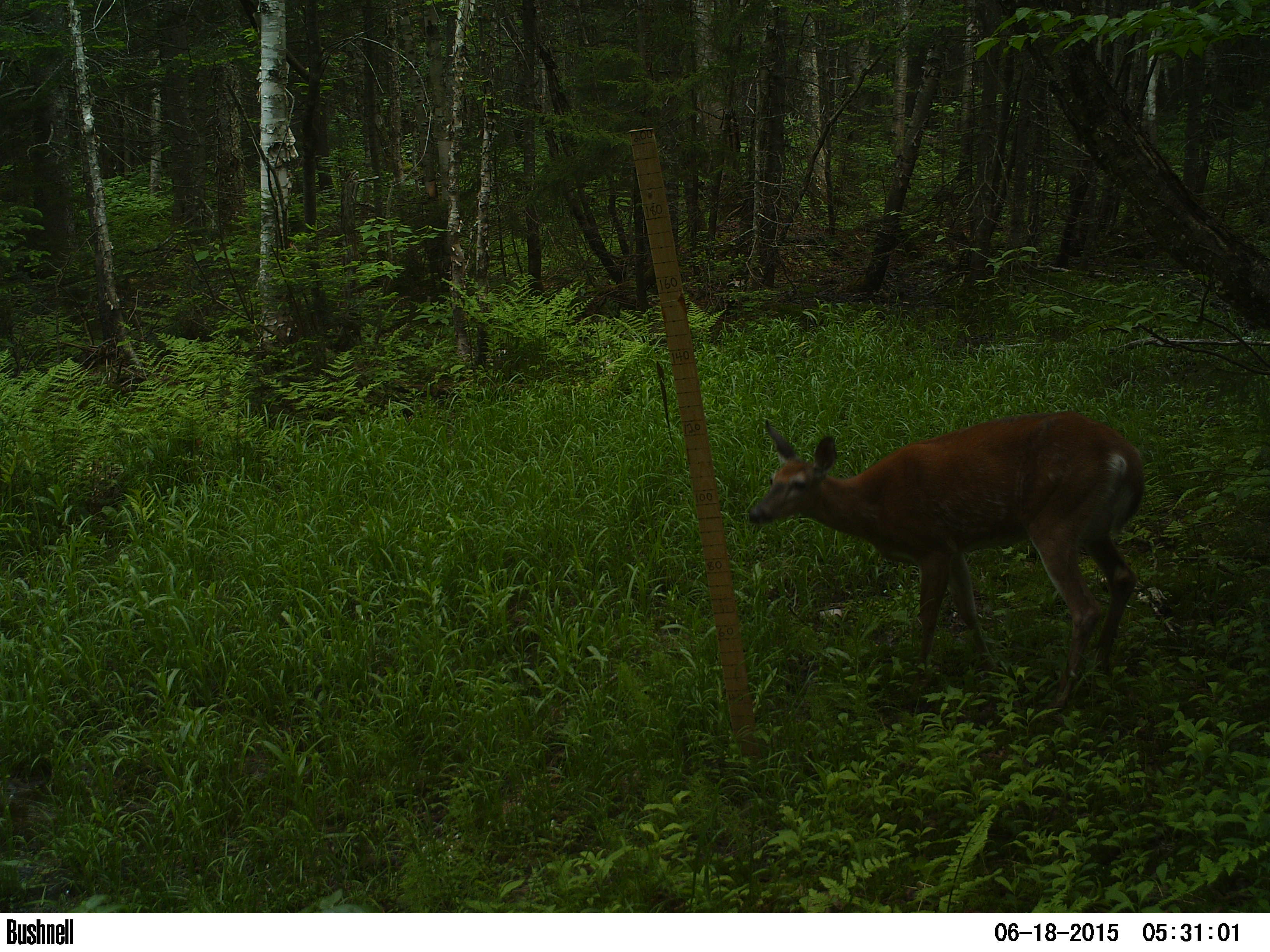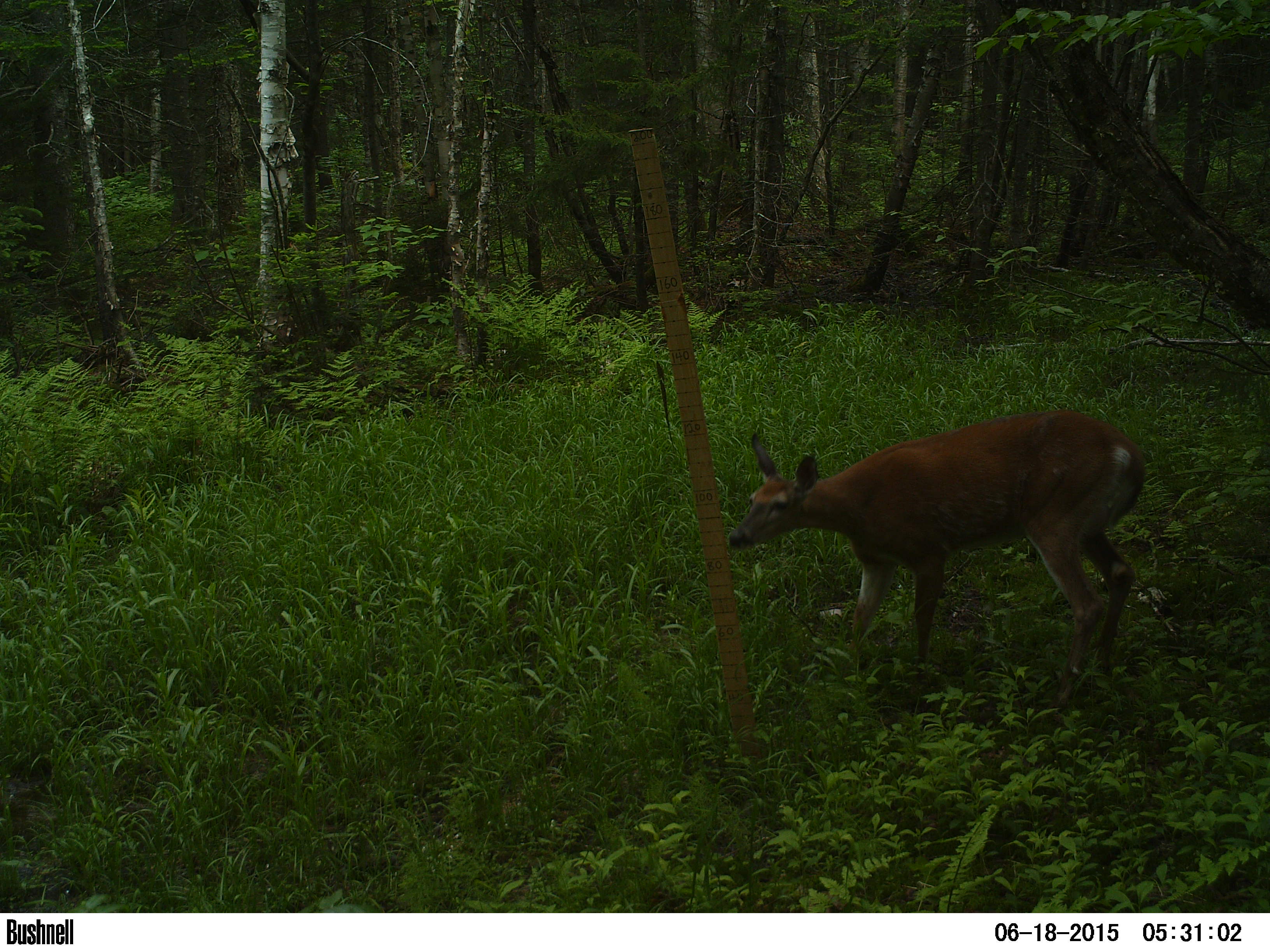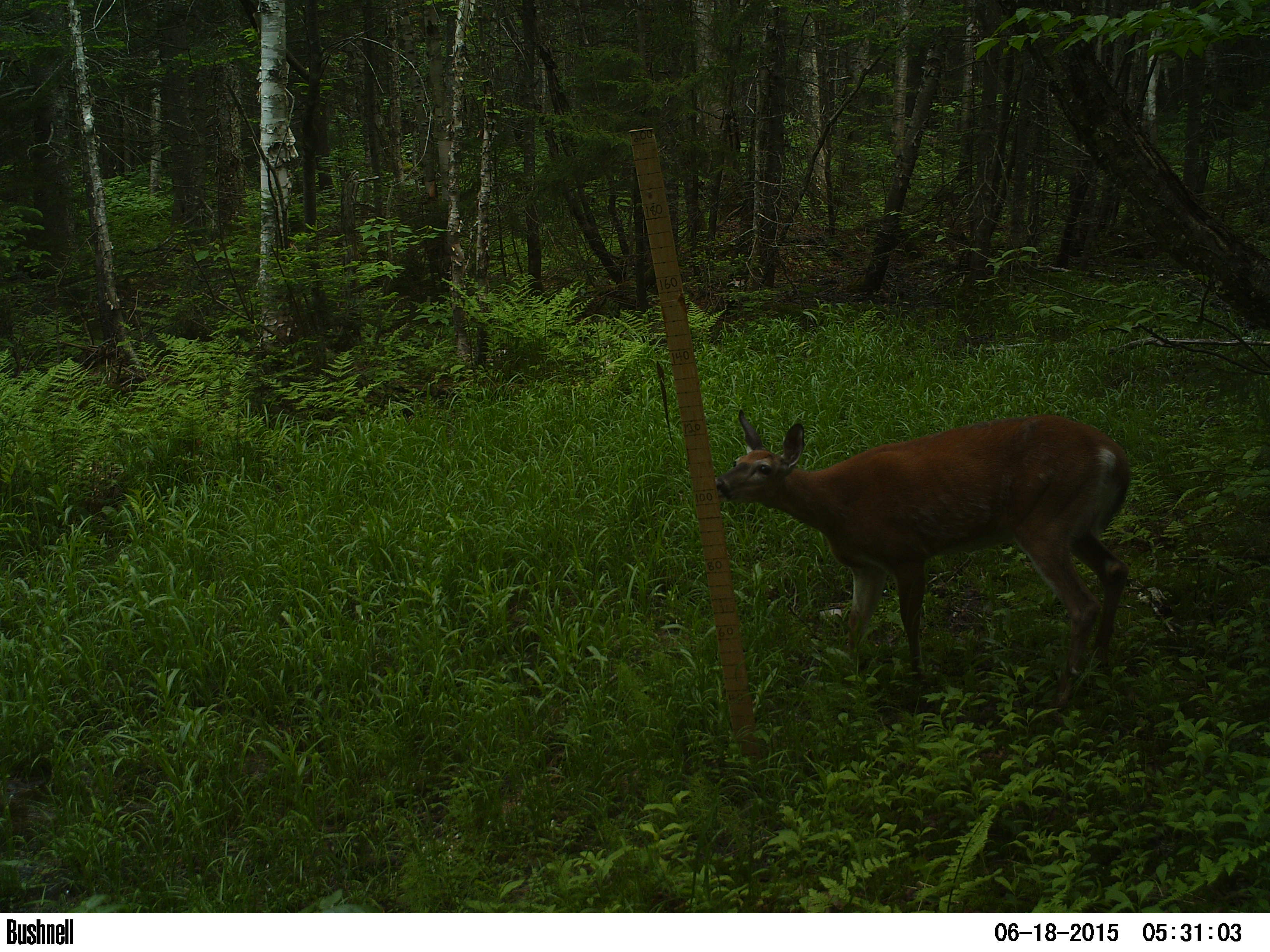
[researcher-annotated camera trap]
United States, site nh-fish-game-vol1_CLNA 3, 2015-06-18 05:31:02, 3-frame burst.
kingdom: Animalia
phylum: Chordata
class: Mammalia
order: Artiodactyla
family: Cervidae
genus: Odocoileus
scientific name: Odocoileus virginianus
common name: white-tailed deer